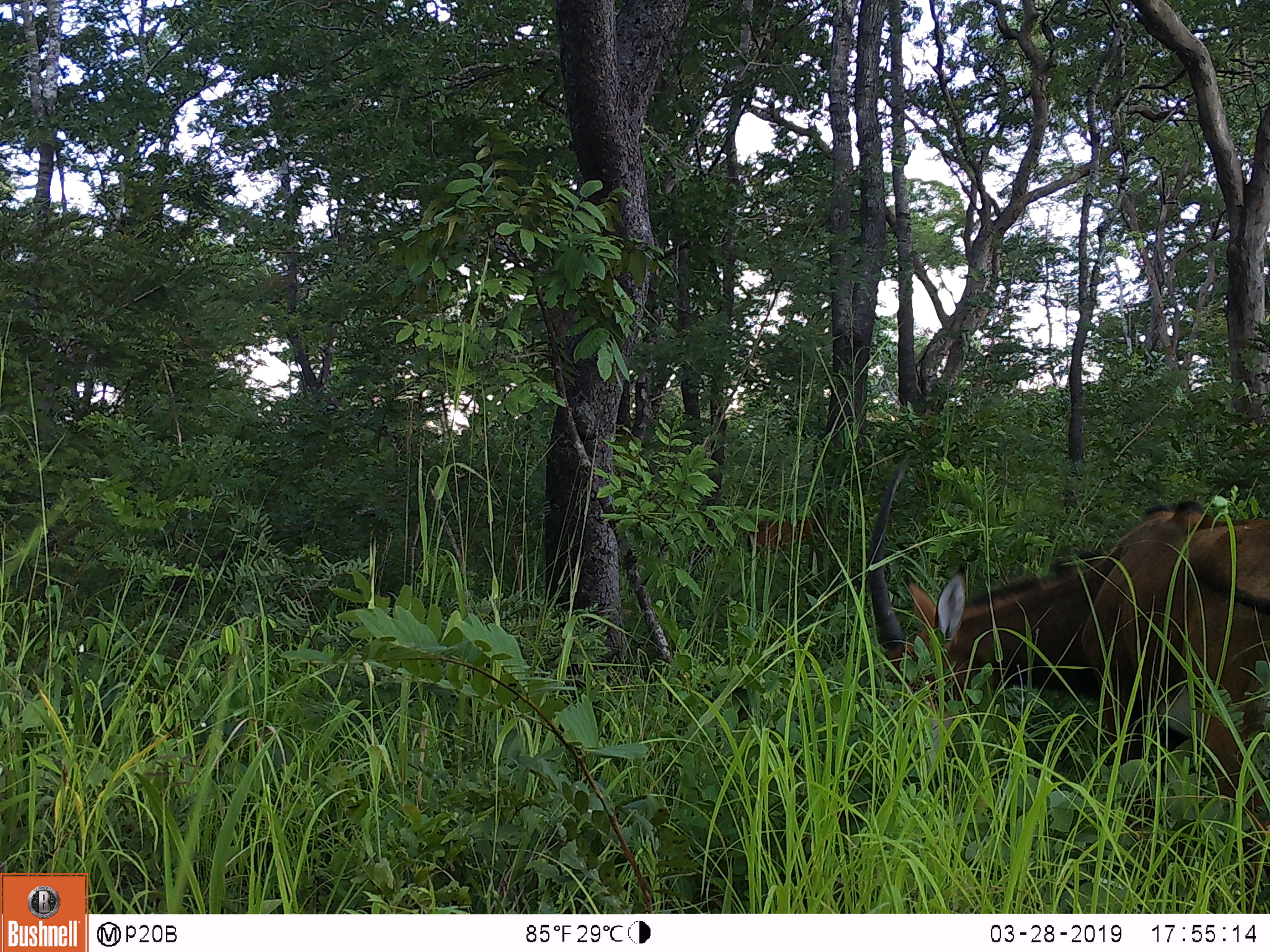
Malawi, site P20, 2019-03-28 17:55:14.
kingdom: Animalia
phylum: Chordata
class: Mammalia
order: Artiodactyla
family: Bovidae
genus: Hippotragus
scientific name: Hippotragus niger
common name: sable antelope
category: sable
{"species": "sable (sable antelope) (Hippotragus niger)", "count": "2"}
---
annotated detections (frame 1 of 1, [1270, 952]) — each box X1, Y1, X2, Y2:
sable: 857, 427, 1266, 828; 744, 499, 837, 578